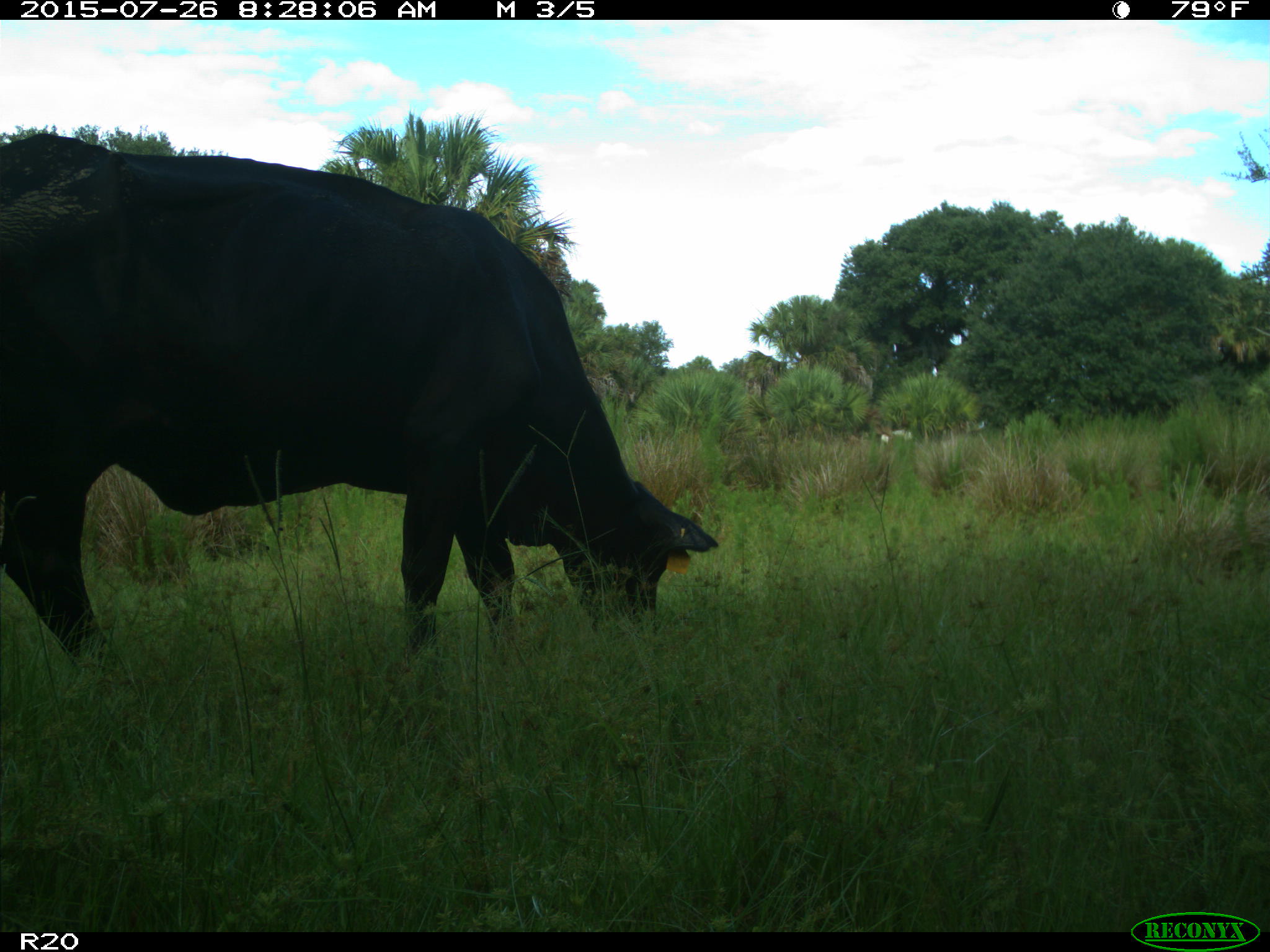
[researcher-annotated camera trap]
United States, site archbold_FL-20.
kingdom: Animalia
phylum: Chordata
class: Mammalia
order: Artiodactyla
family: Bovidae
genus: Bos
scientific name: Bos taurus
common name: domestic cow